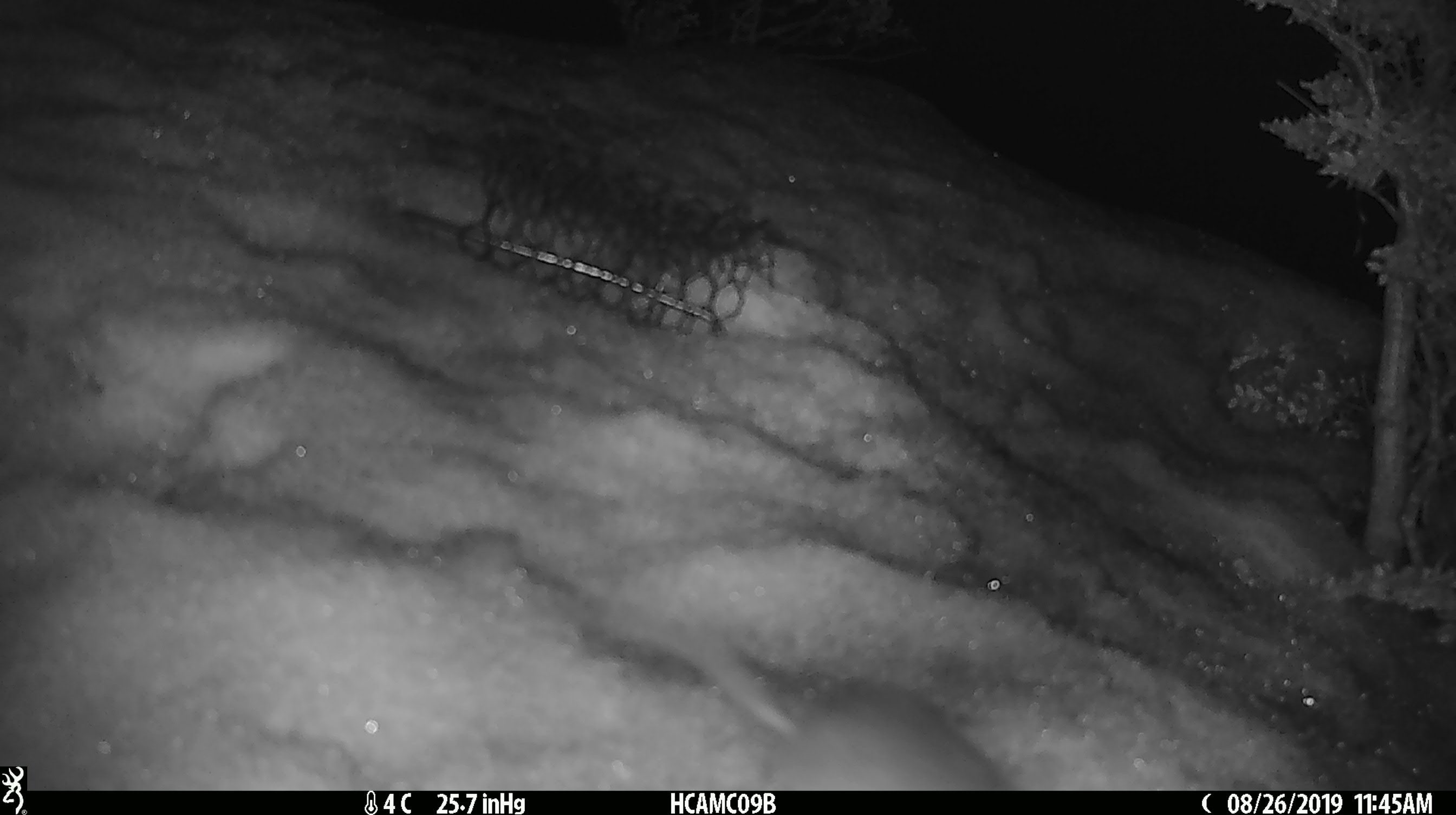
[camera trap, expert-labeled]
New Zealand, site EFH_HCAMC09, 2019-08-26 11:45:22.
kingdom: Animalia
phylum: Chordata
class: Mammalia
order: Rodentia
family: Muridae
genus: Mus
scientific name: Mus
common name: mouse